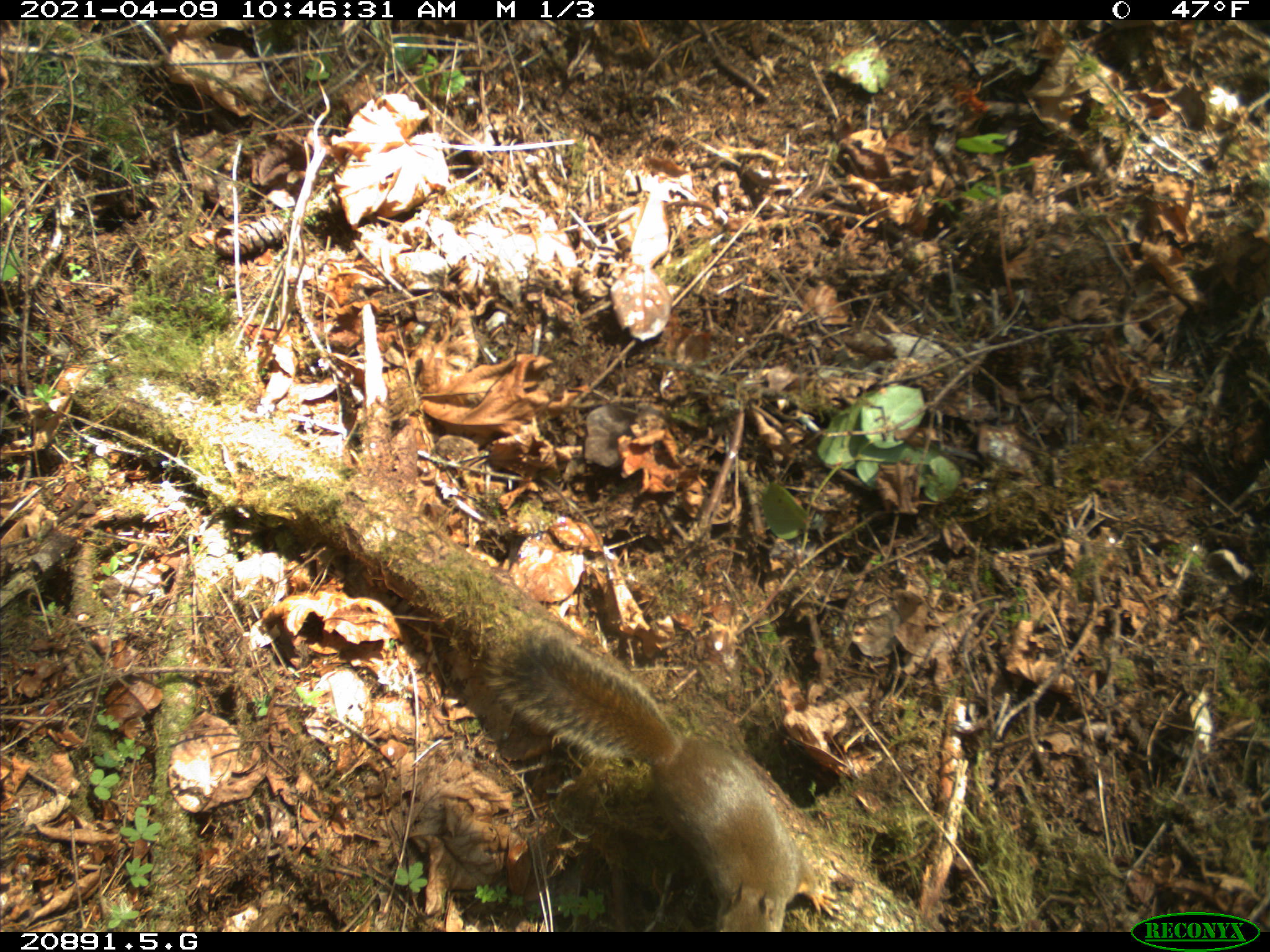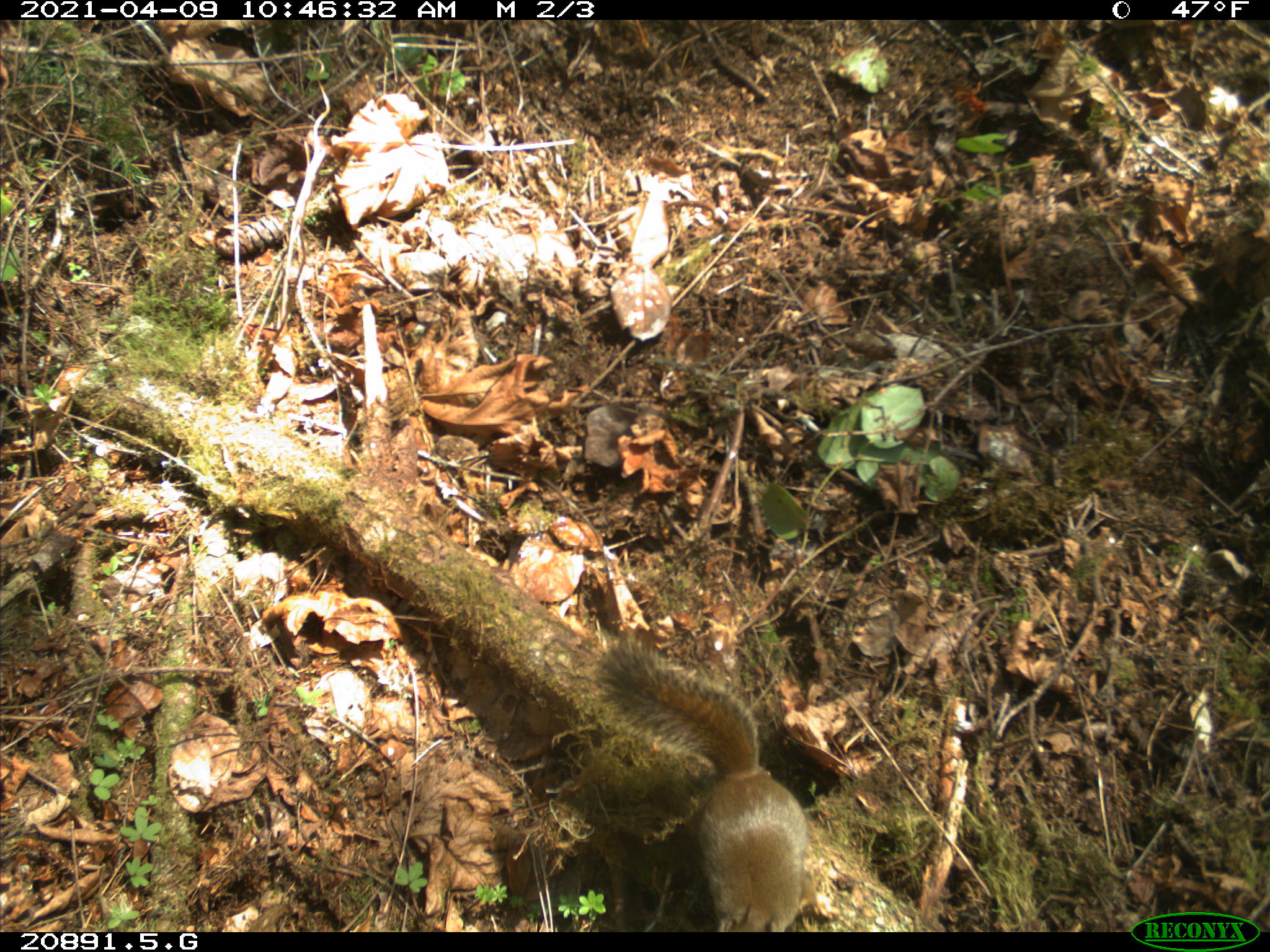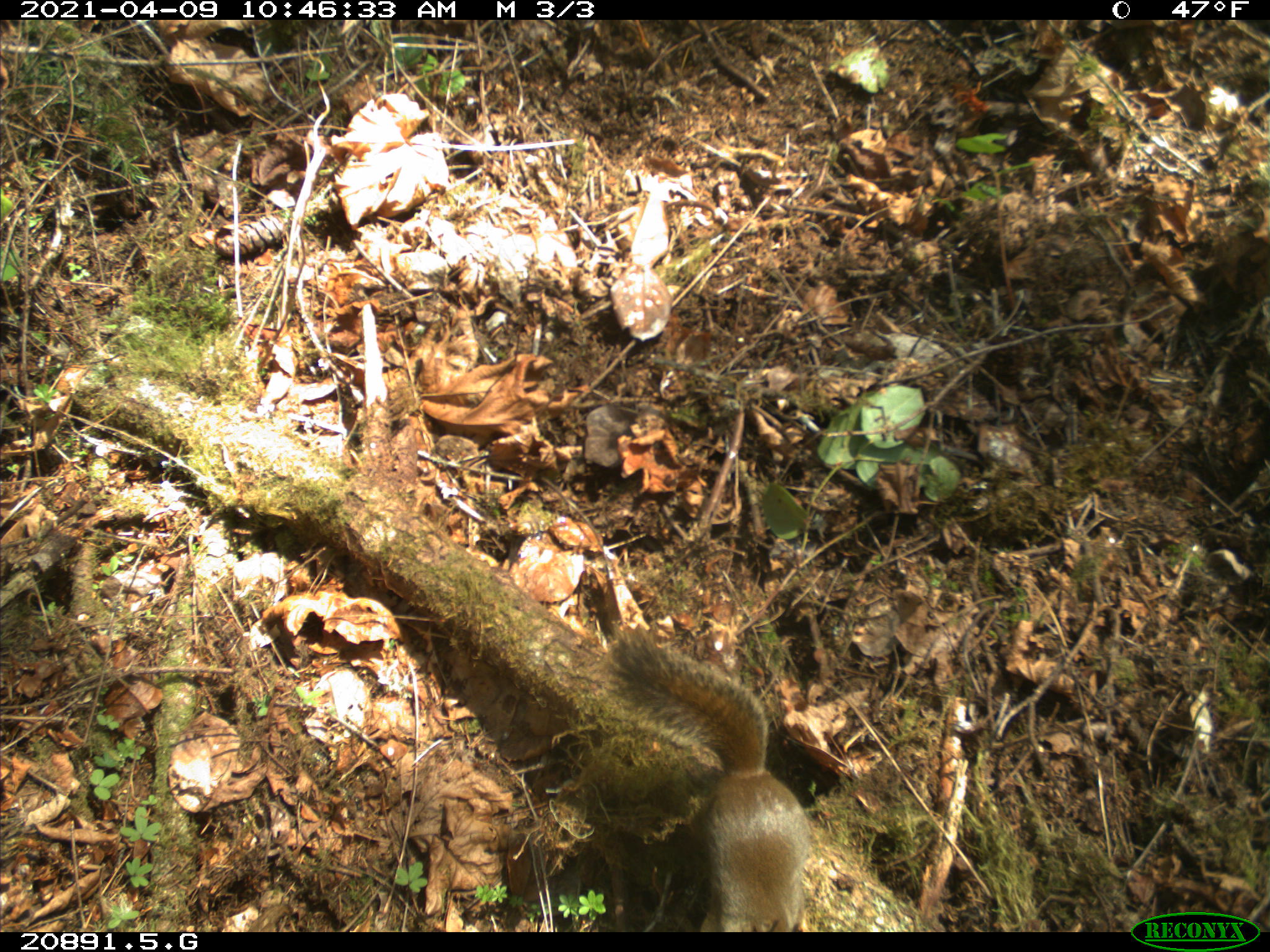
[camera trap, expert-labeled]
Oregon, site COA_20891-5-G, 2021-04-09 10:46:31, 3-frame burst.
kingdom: Animalia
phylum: Chordata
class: Mammalia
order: Rodentia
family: Sciuridae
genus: Tamiasciurus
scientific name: Tamiasciurus douglasii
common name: douglas squirrel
Douglas squirrel (Tamiasciurus douglasii).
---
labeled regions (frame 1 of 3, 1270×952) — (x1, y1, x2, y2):
douglas squirrel: (481, 627, 814, 896)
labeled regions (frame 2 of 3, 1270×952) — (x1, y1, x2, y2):
douglas squirrel: (595, 633, 815, 929)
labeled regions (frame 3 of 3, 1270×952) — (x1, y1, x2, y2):
douglas squirrel: (601, 630, 813, 896)